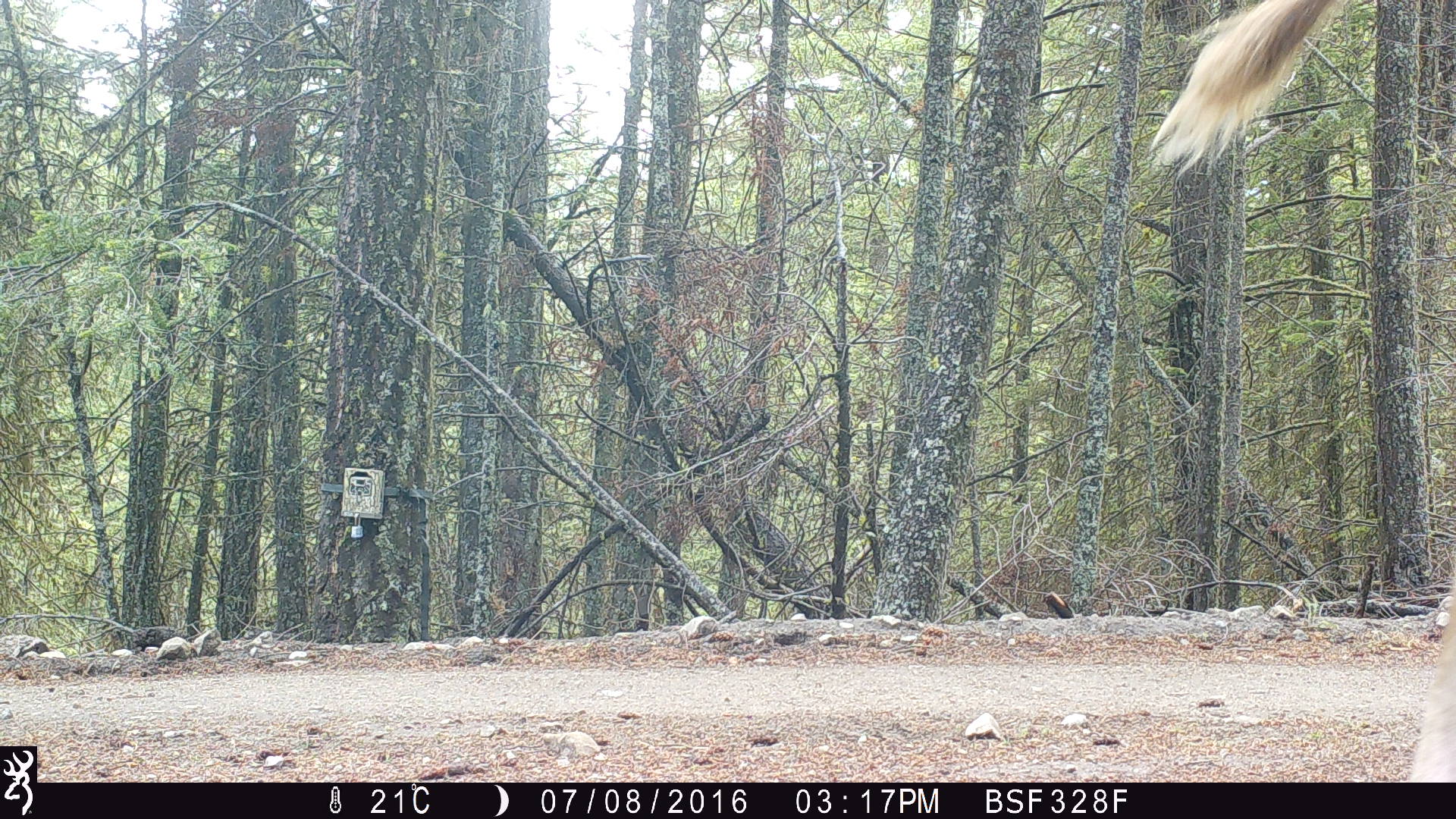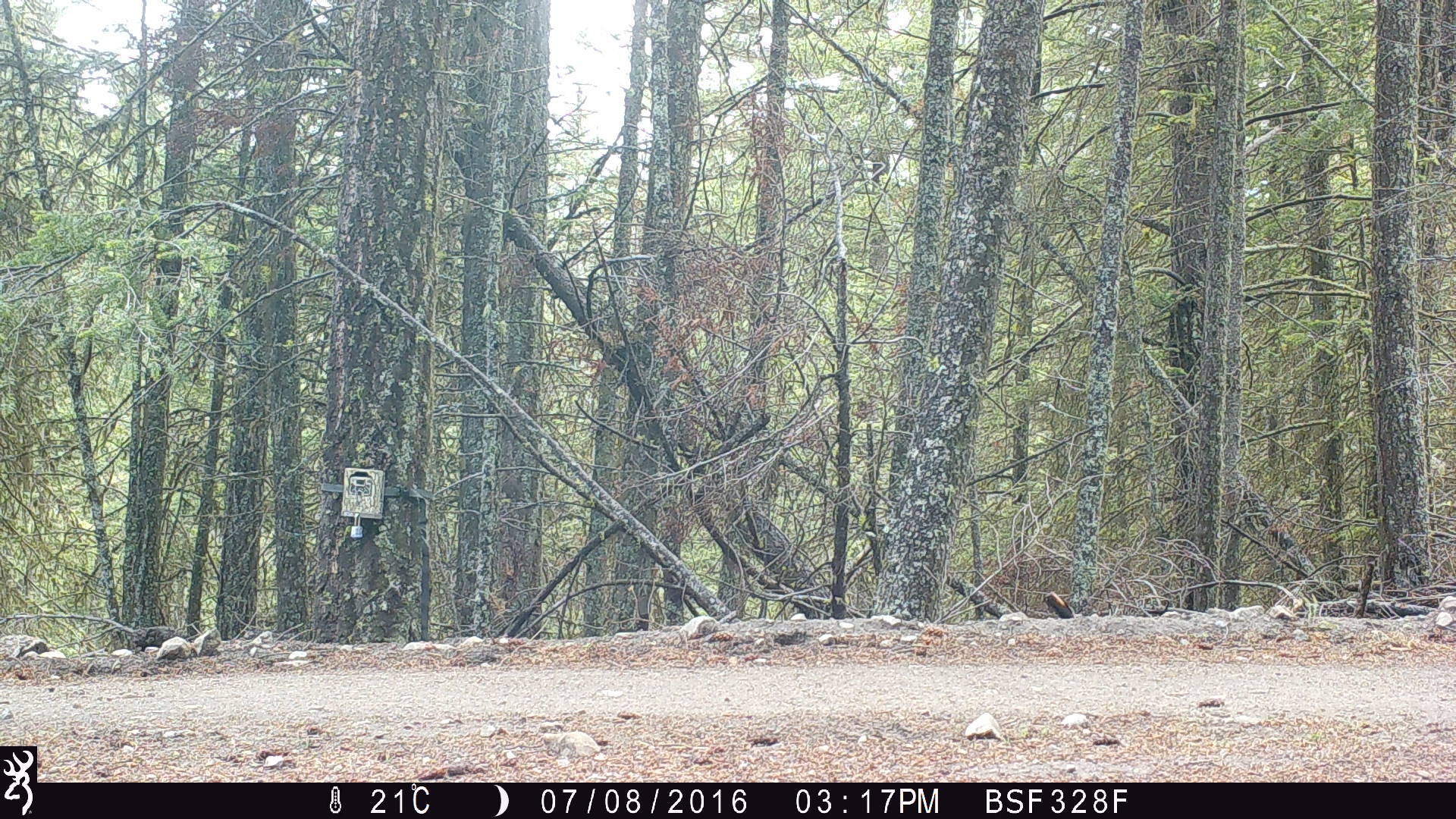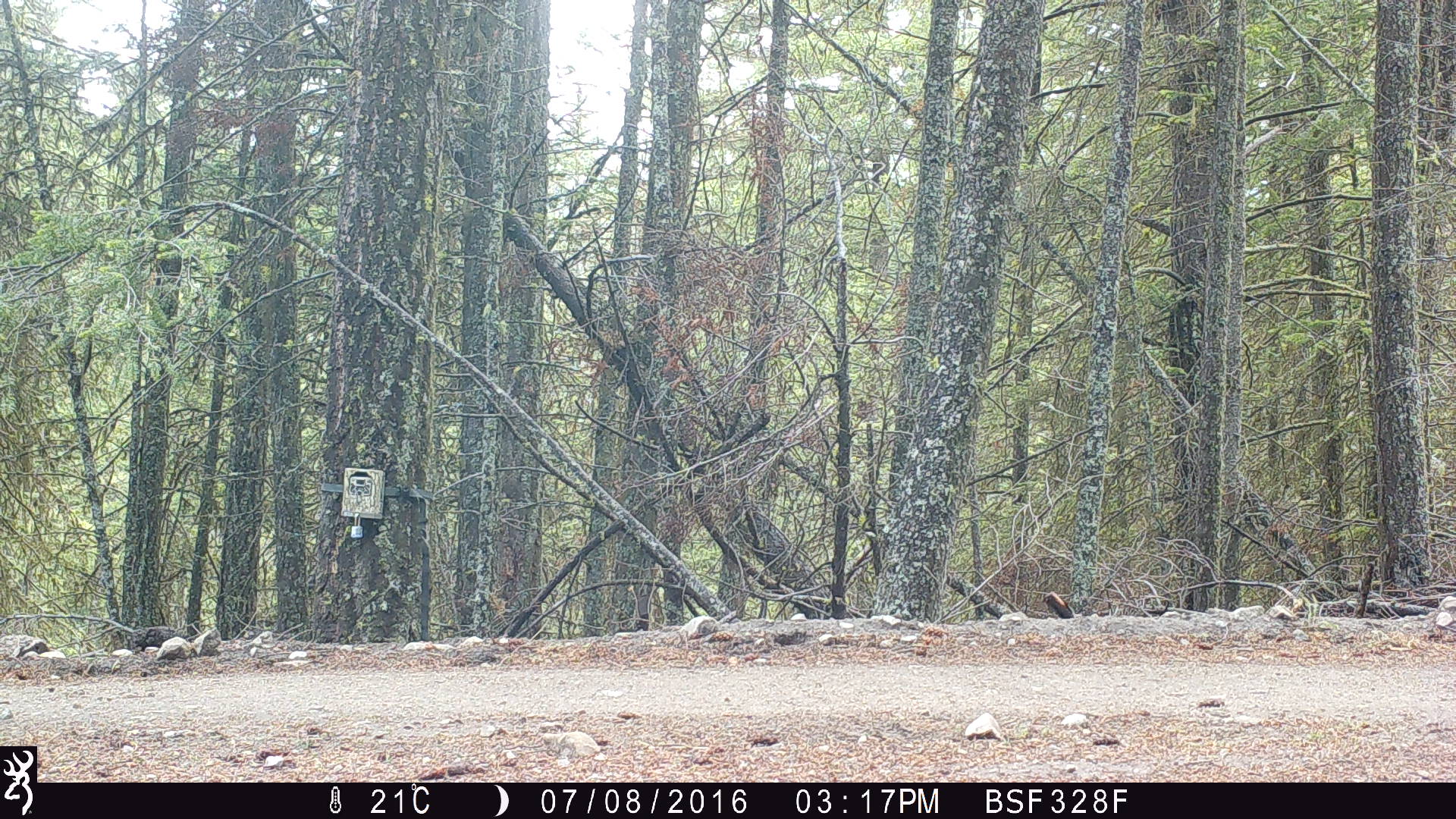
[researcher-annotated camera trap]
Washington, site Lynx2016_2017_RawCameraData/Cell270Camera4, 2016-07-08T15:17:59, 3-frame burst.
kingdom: Animalia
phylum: Chordata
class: Mammalia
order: Artiodactyla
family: Bovidae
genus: Bos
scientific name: Bos taurus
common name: domestic cattle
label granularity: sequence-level